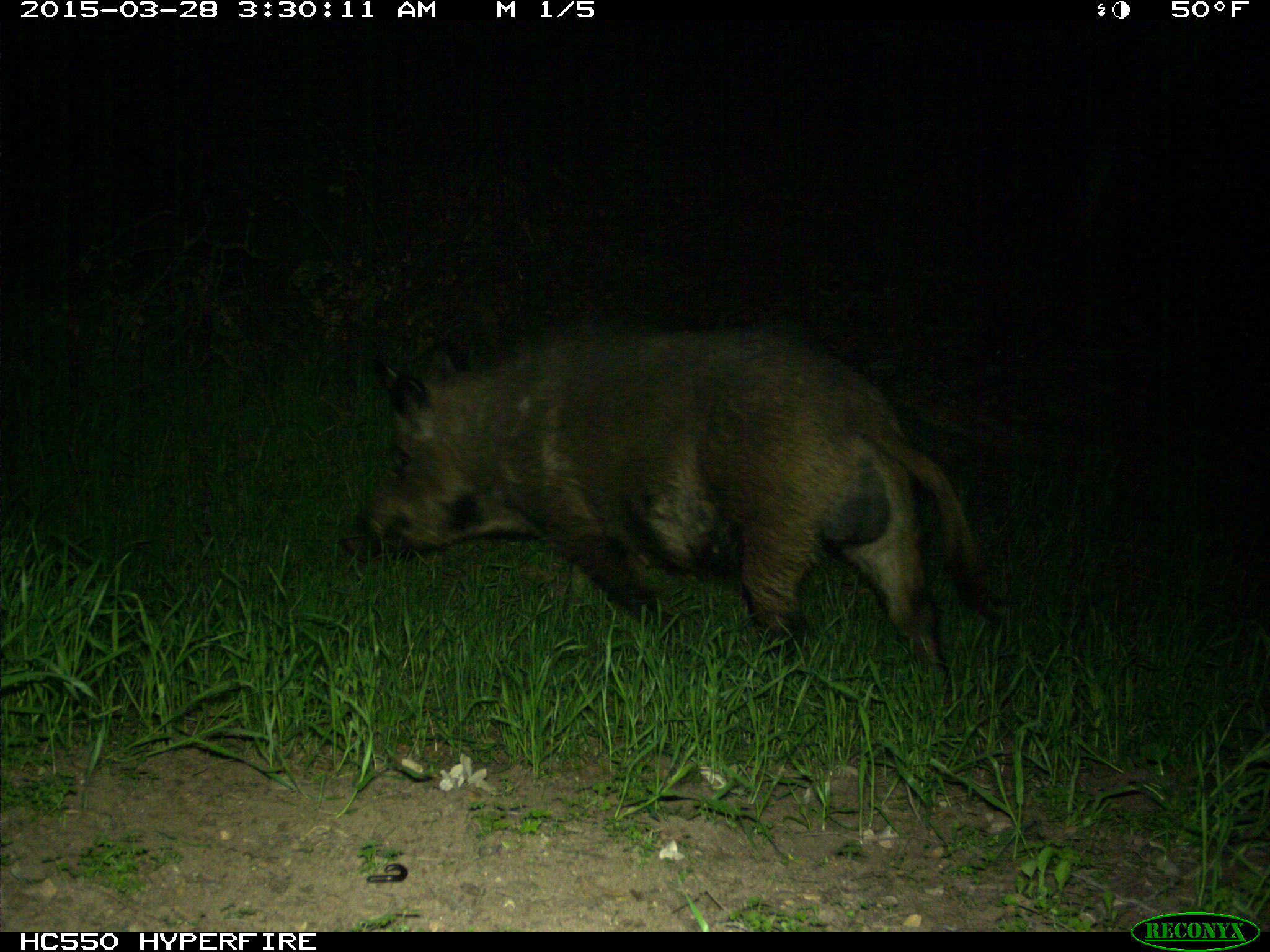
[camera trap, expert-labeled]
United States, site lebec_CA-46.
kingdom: Animalia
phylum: Chordata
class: Mammalia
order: Artiodactyla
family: Suidae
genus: Sus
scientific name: Sus scrofa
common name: wild boar